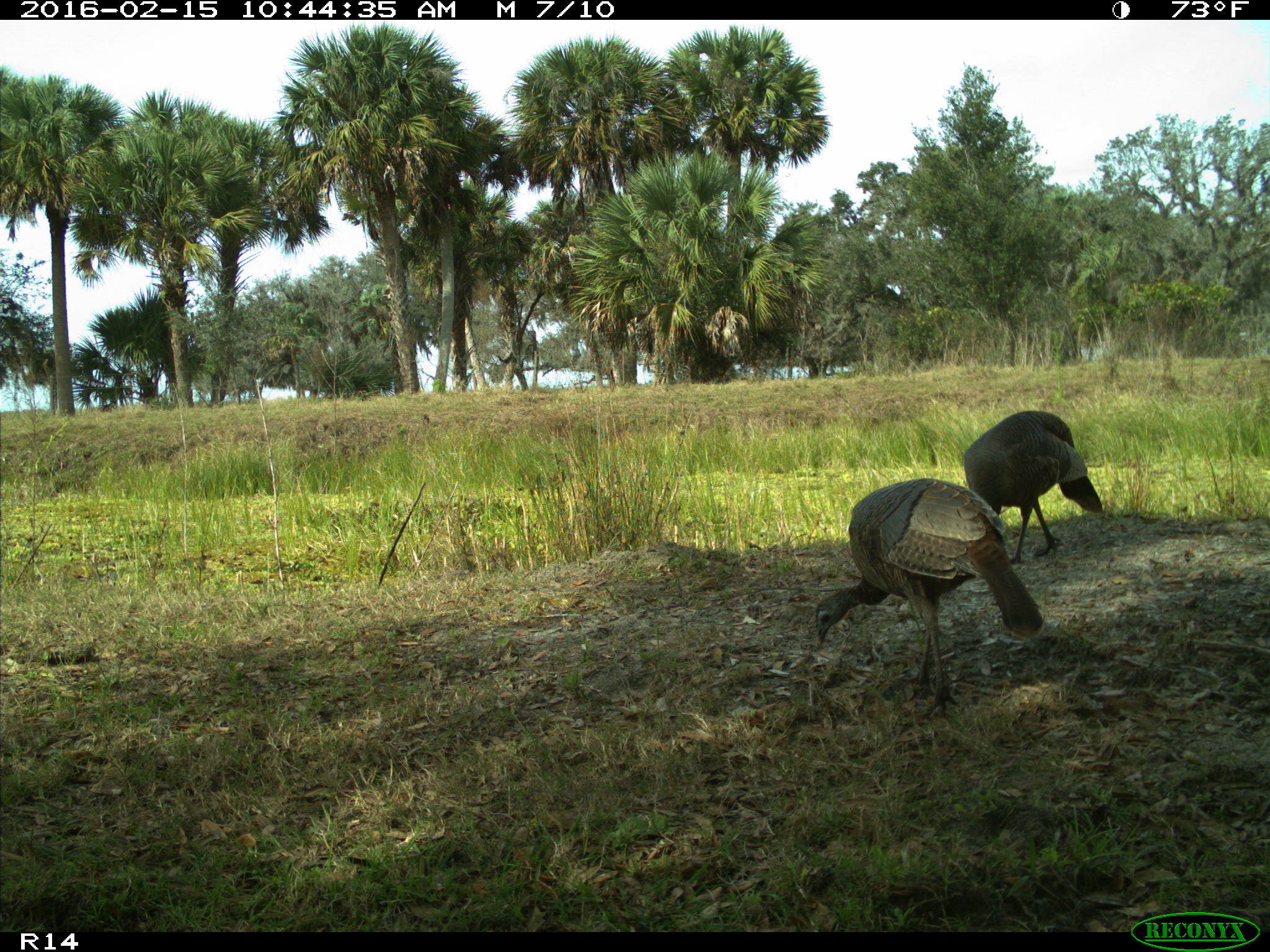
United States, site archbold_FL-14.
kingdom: Animalia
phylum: Chordata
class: Aves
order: Galliformes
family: Phasianidae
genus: Meleagris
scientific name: Meleagris gallopavo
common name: wild turkey